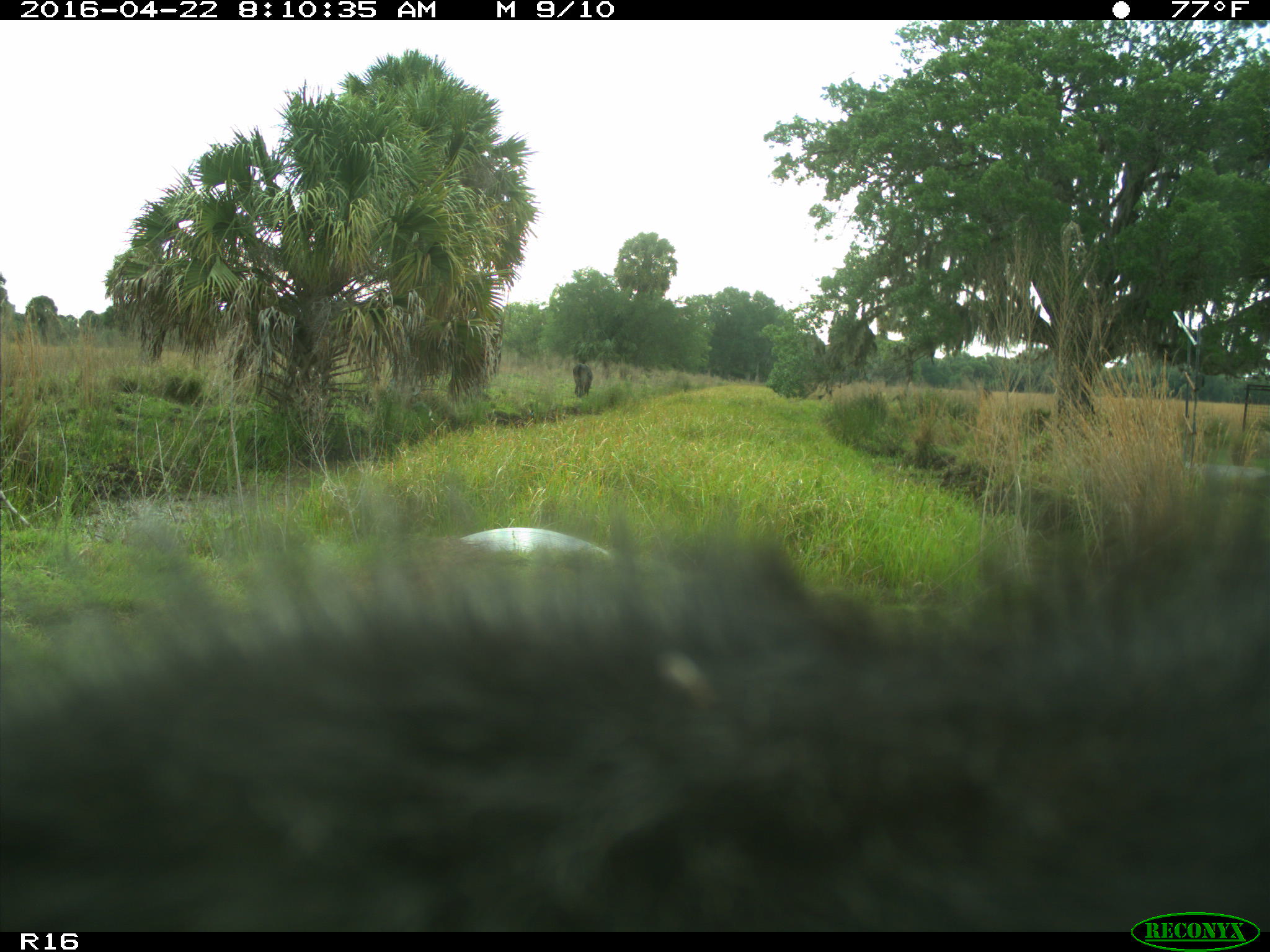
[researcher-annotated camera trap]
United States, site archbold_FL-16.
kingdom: Animalia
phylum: Chordata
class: Mammalia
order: Artiodactyla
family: Bovidae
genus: Bos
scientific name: Bos taurus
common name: domestic cow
Bos taurus (domestic cow).